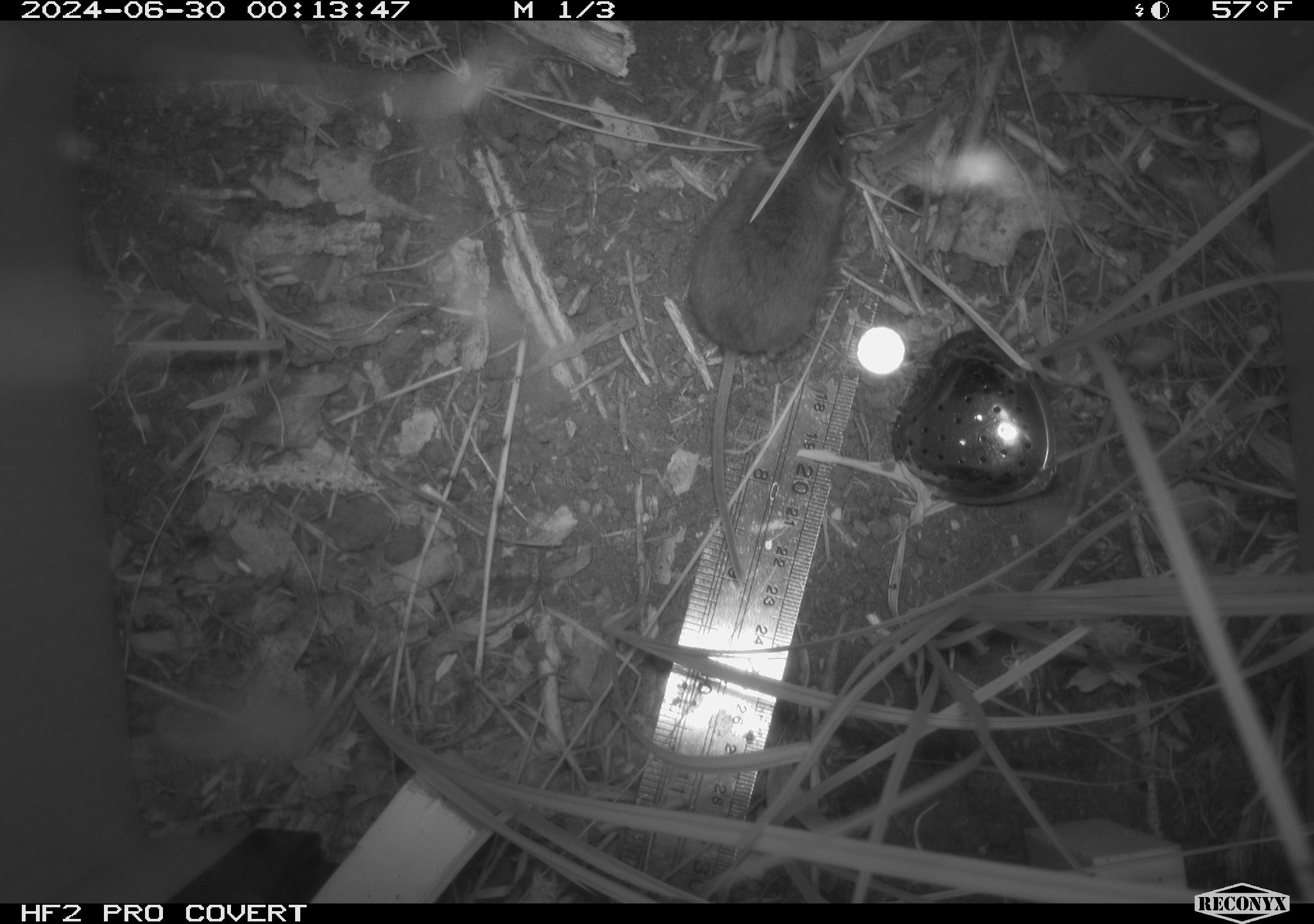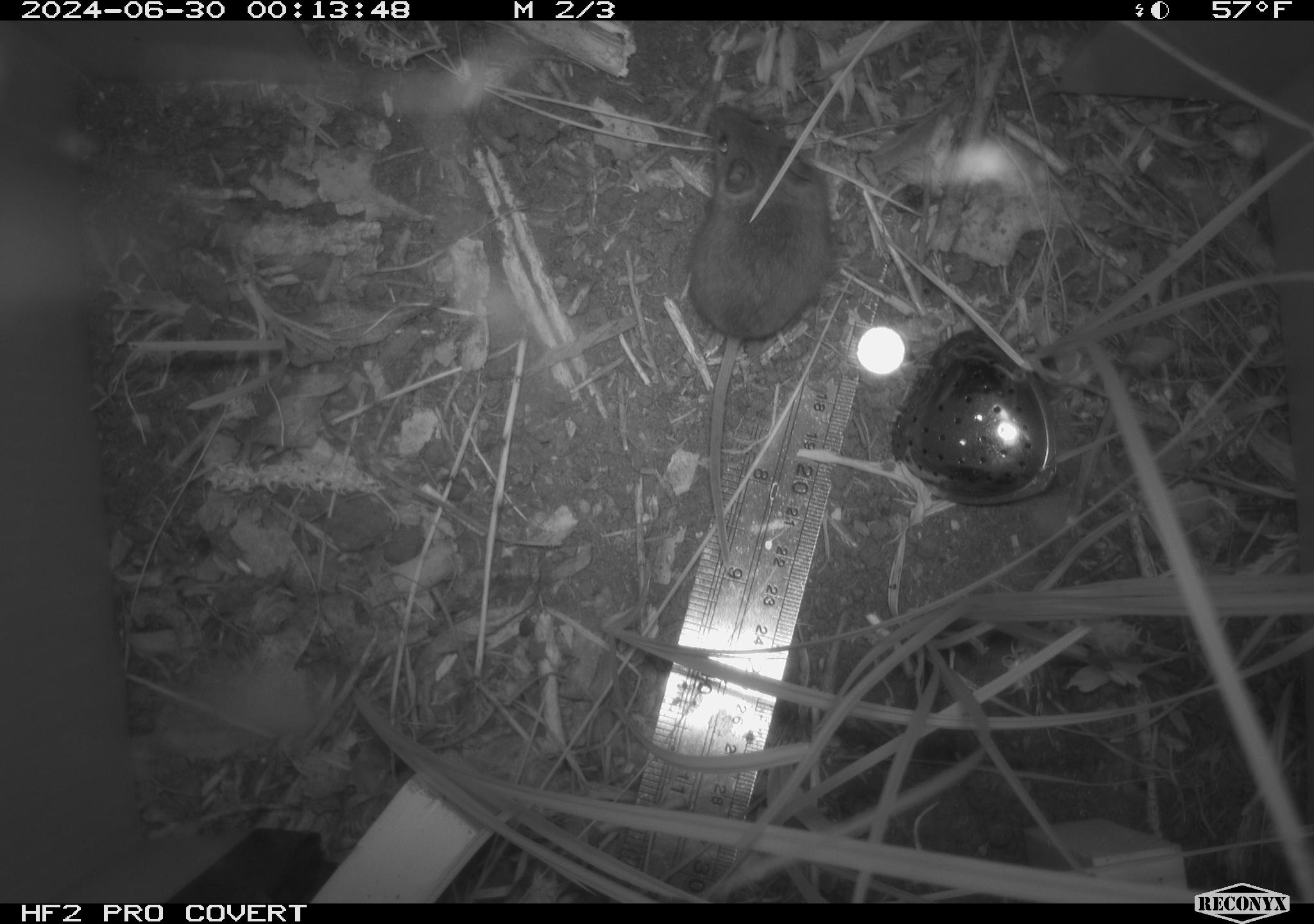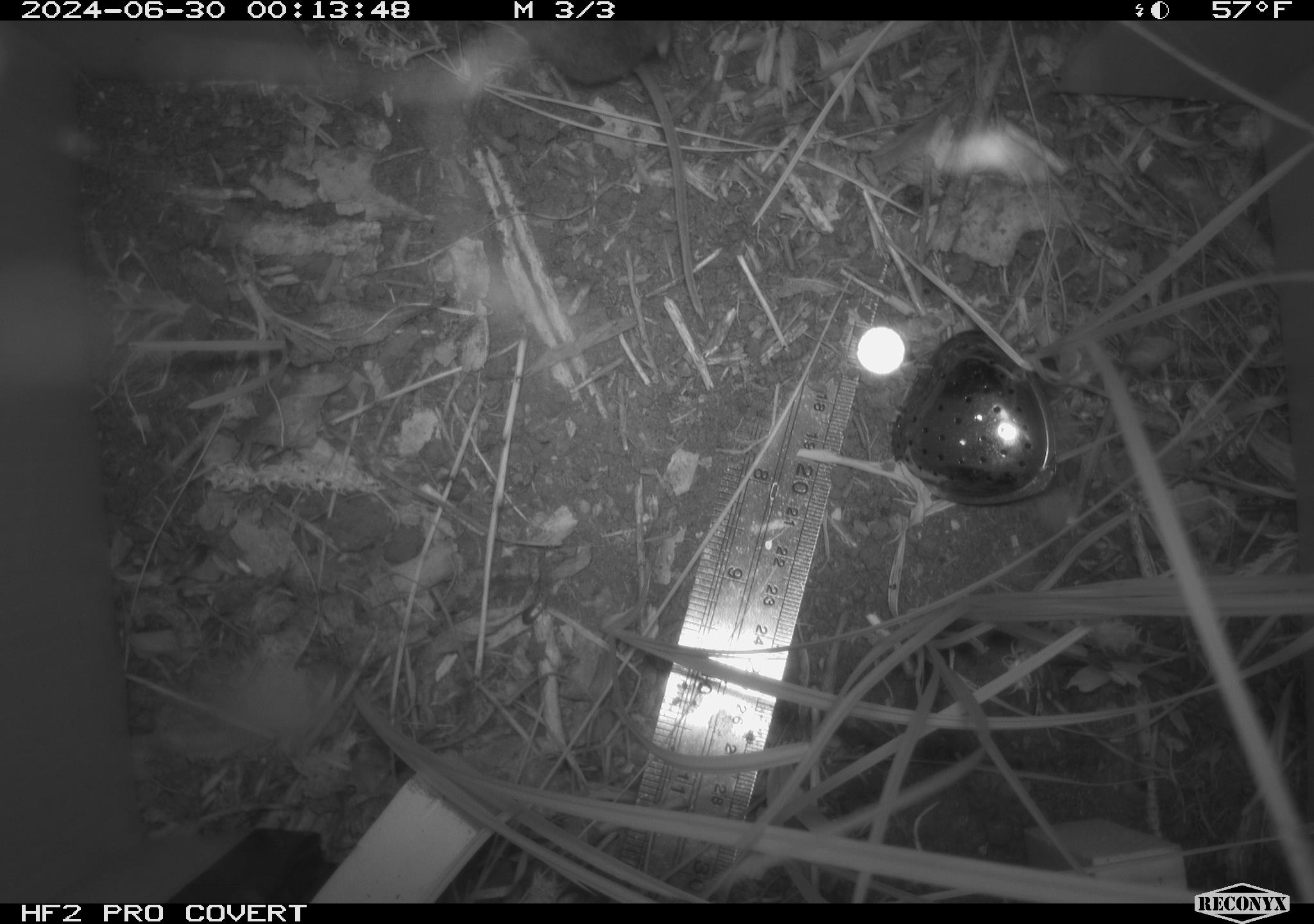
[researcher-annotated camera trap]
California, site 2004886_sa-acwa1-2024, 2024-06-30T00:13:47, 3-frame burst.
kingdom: Animalia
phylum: Chordata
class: Mammalia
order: Rodentia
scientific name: Rodentia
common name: mouse species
Mouse species (Rodentia).